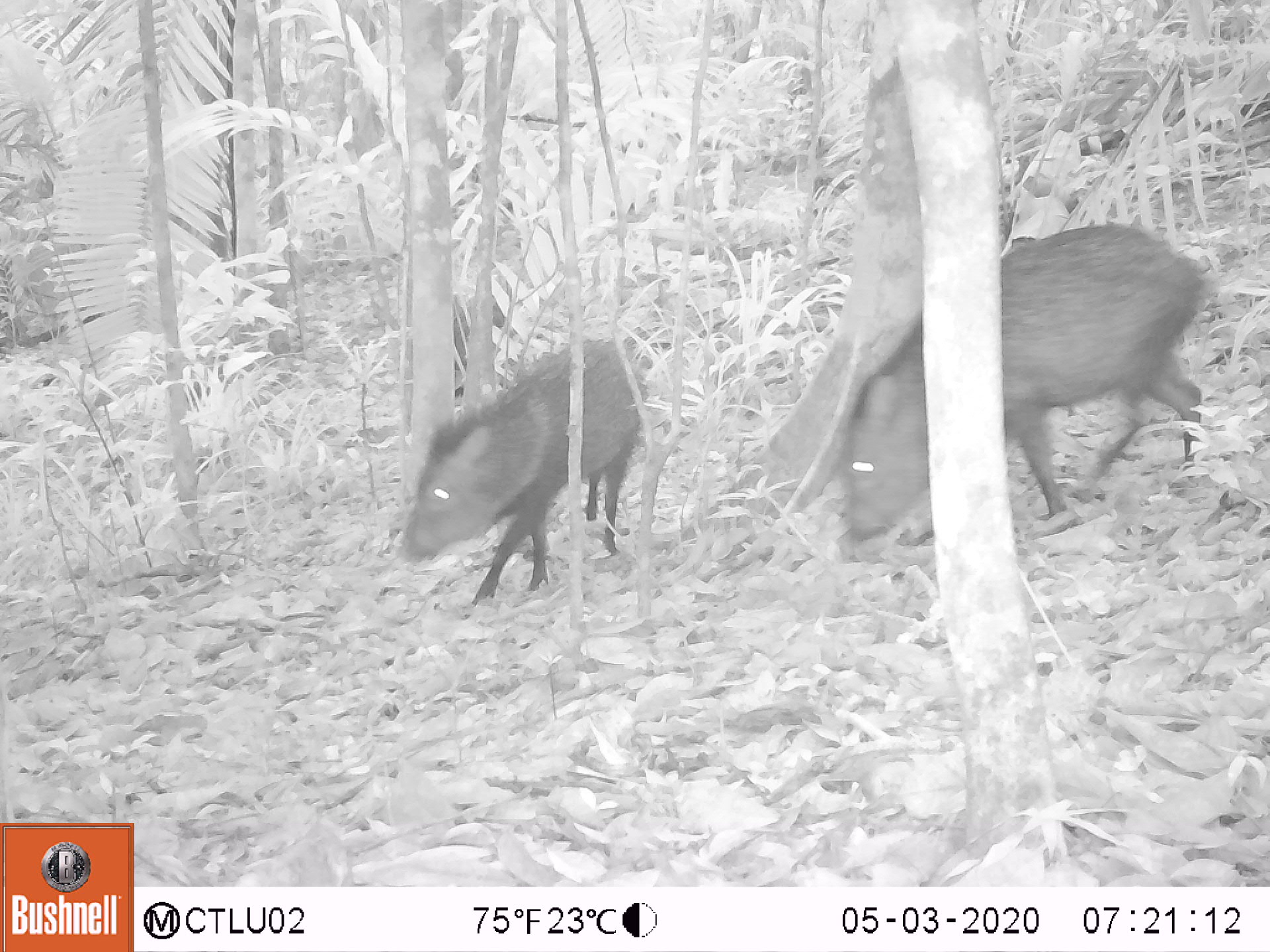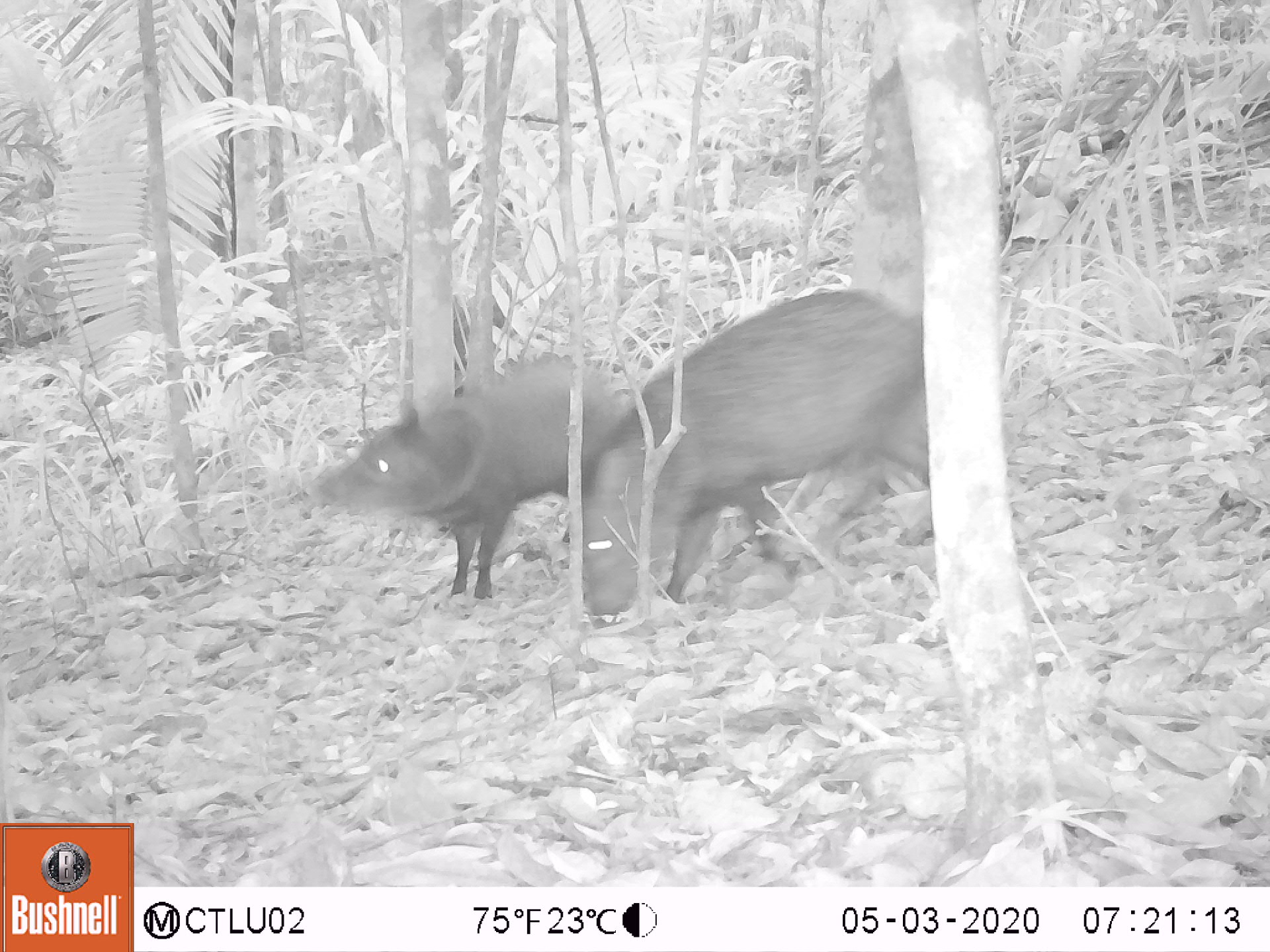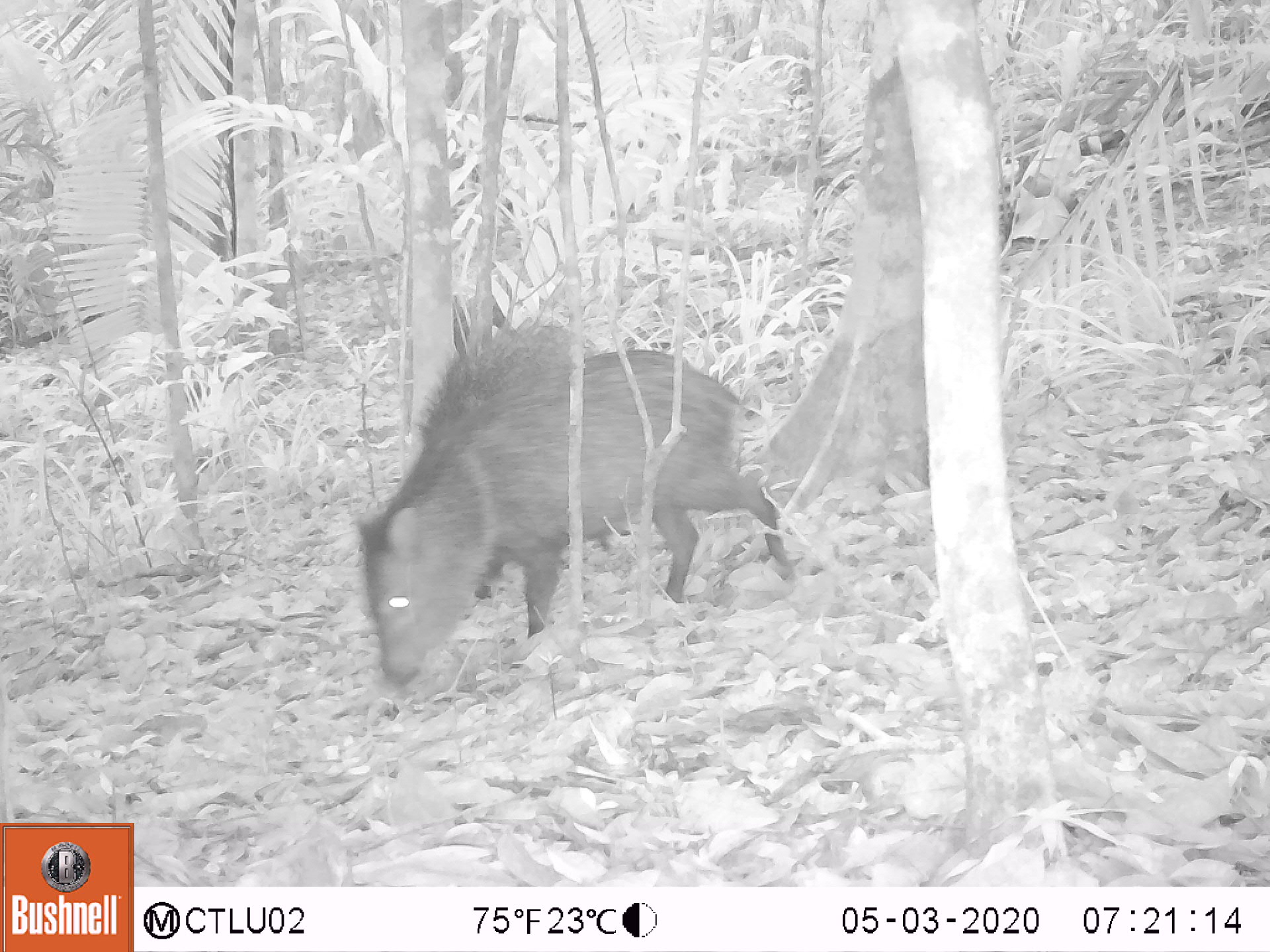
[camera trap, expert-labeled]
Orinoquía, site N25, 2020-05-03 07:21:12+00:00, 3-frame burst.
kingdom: Animalia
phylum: Chordata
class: Mammalia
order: Artiodactyla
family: Tayassuidae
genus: Pecari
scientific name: Pecari tajacu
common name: collared peccary